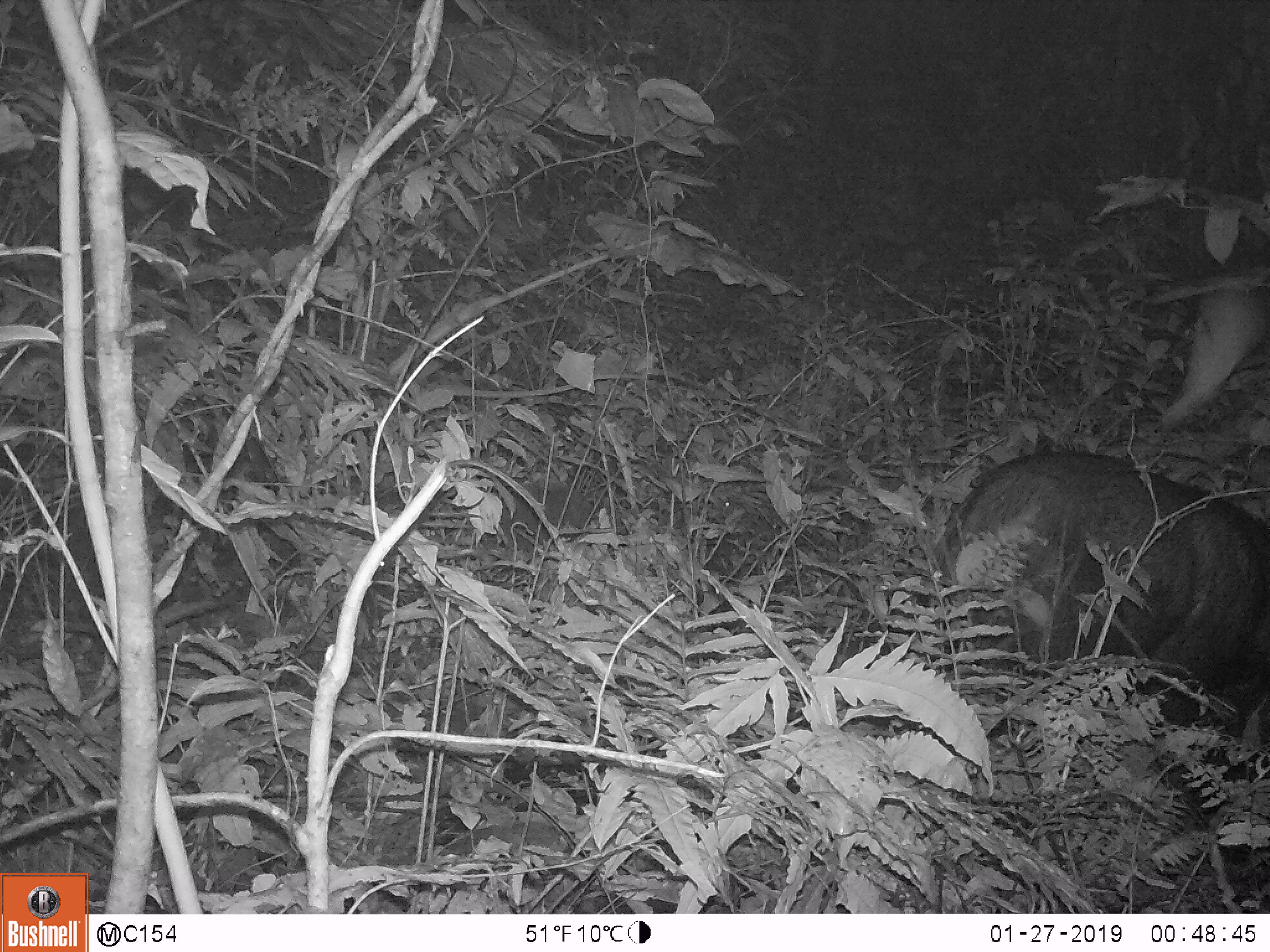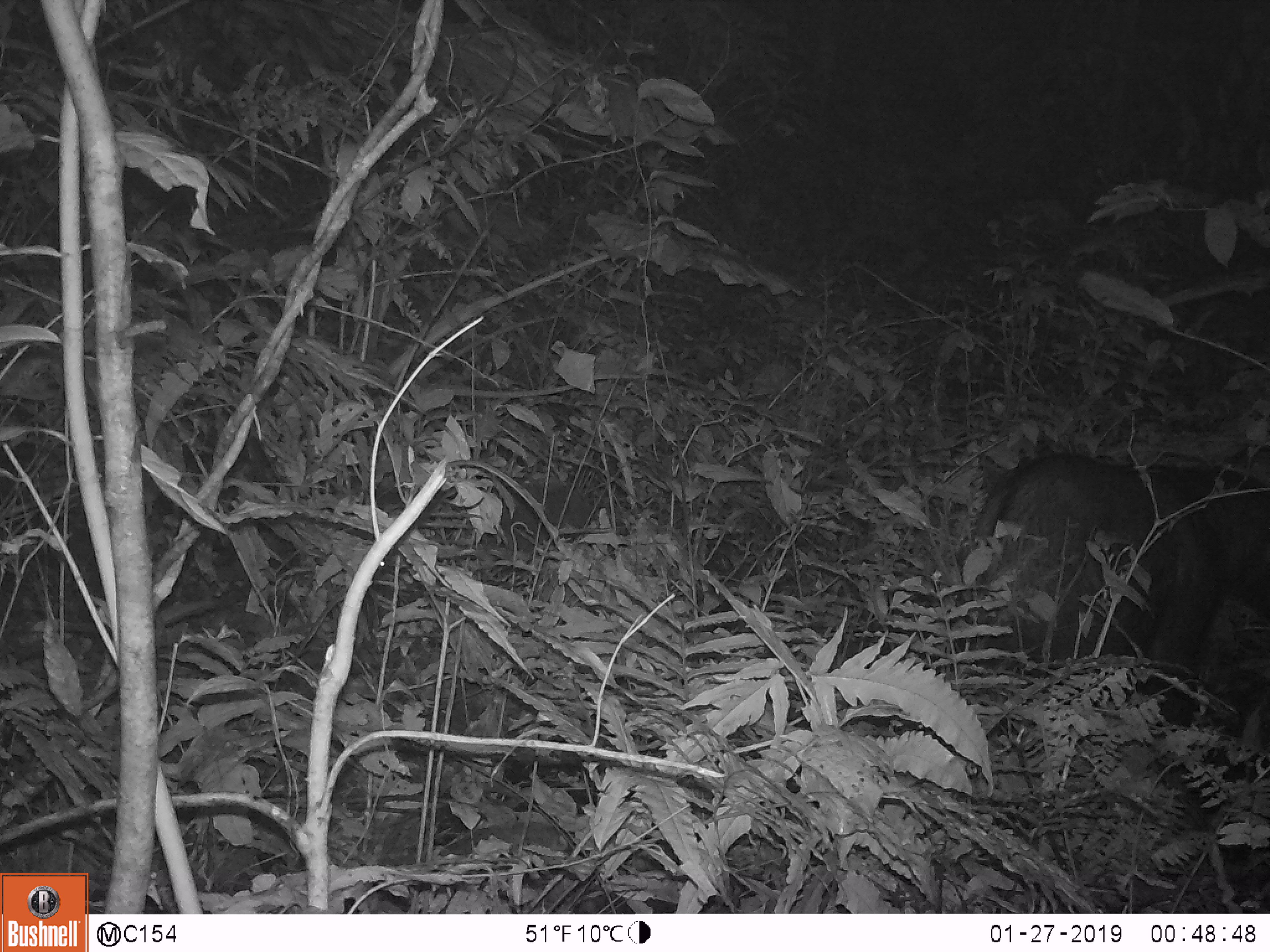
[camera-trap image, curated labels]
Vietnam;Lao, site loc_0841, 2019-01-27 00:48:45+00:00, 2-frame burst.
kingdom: Animalia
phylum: Chordata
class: Mammalia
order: Artiodactyla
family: Bovidae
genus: Capricornis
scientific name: Capricornis sumatraensis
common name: chinese serow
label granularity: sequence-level